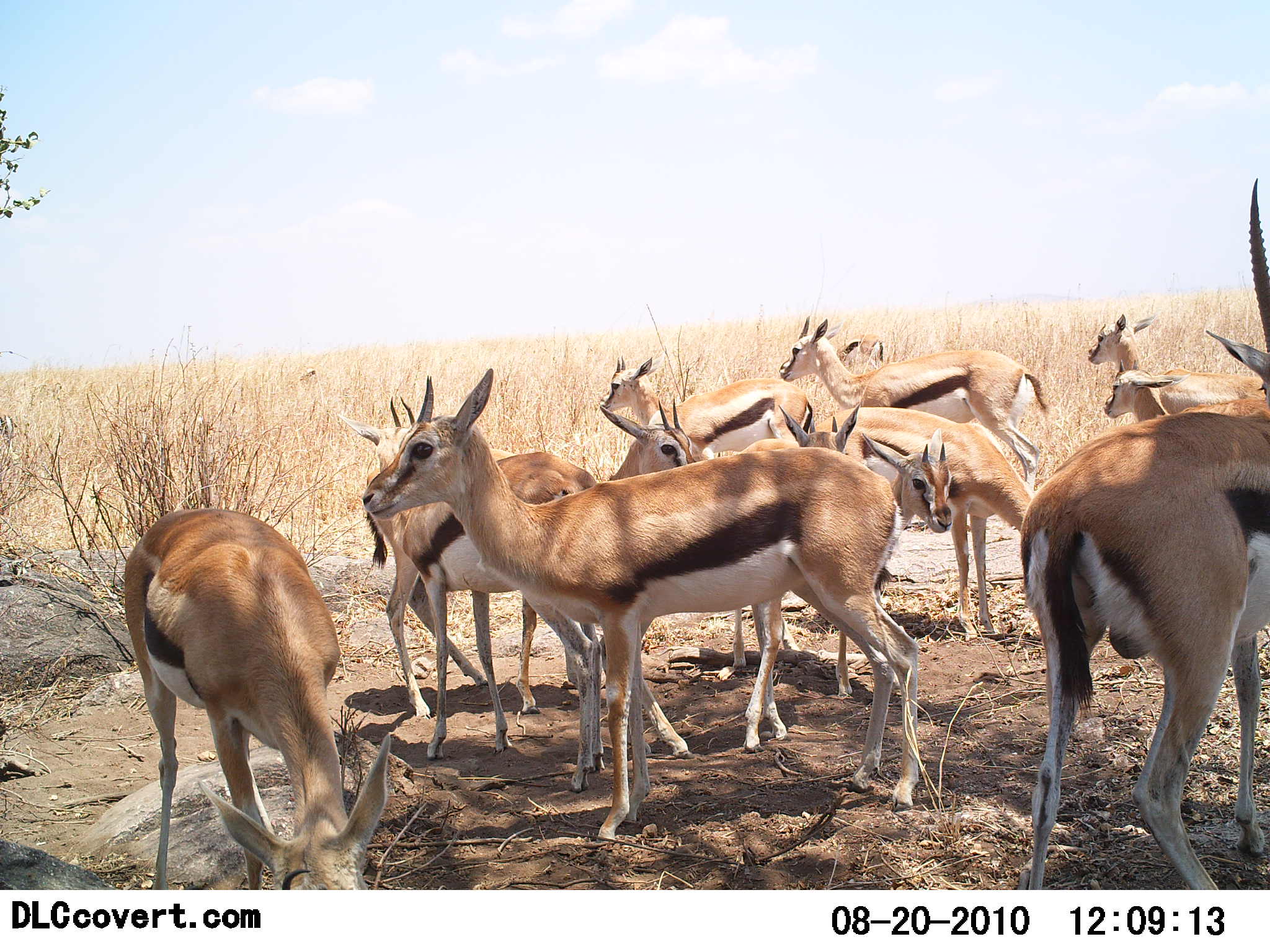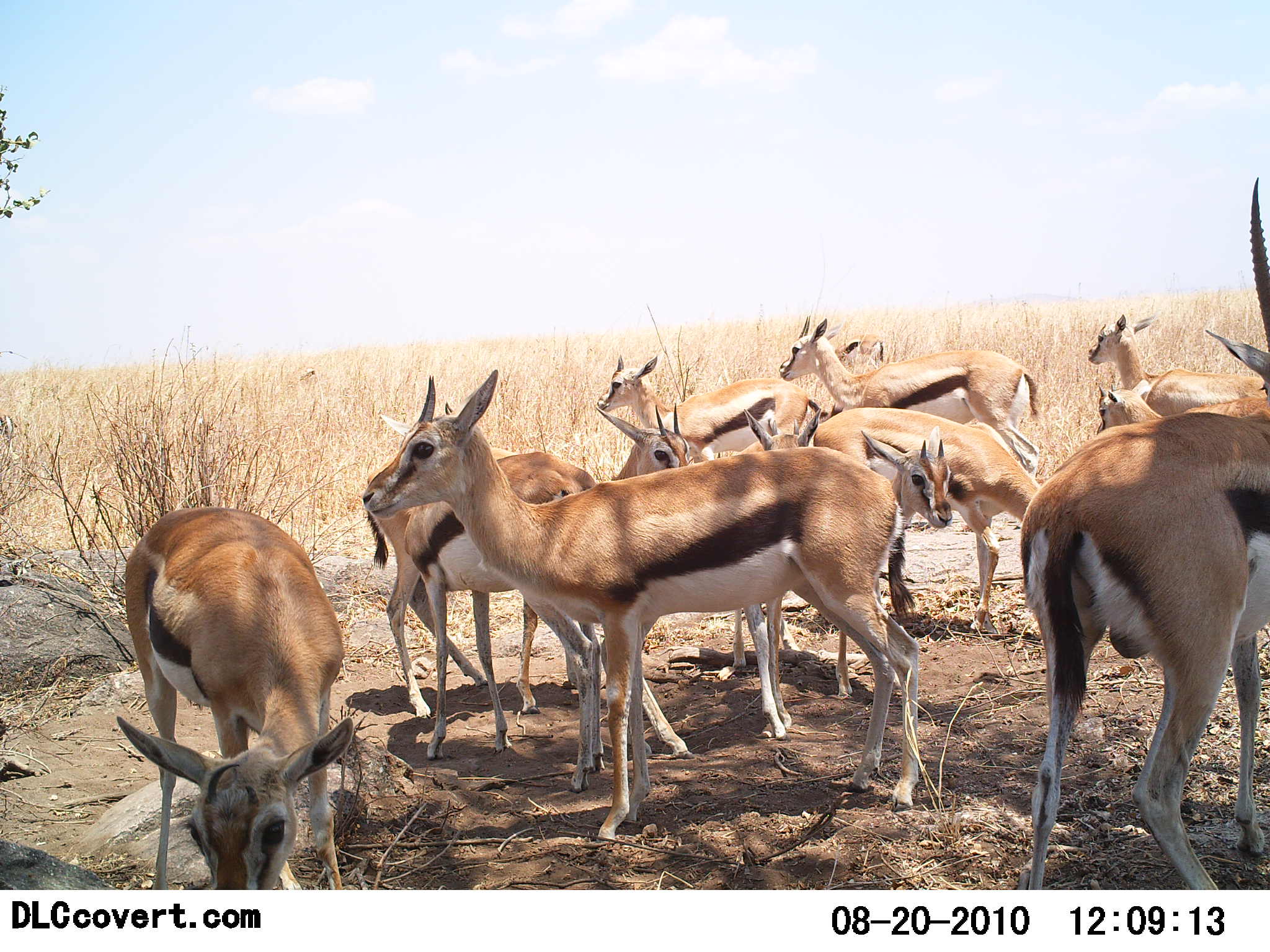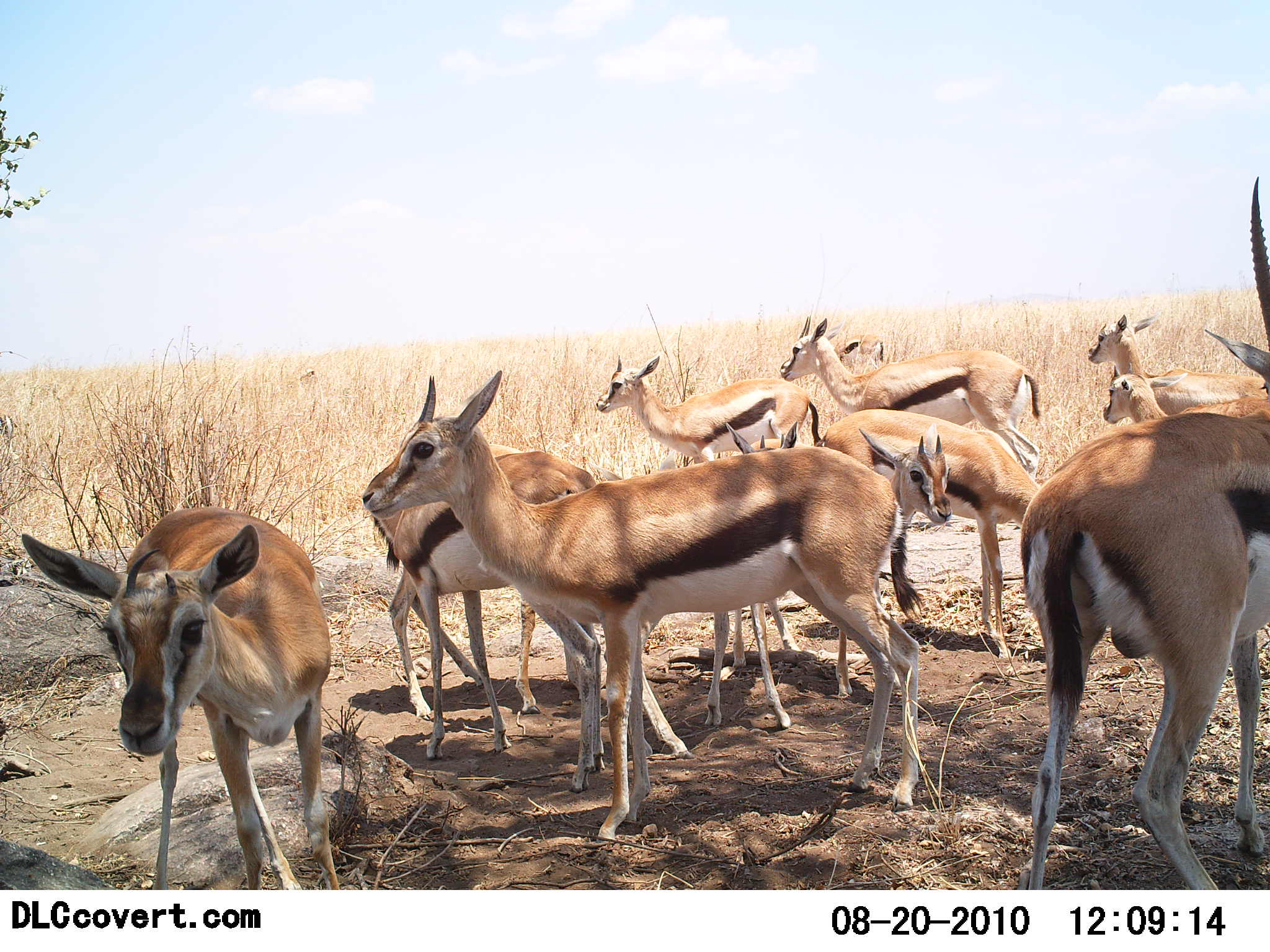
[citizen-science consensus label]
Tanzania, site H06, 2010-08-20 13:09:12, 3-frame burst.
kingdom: Animalia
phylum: Chordata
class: Mammalia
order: Artiodactyla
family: Bovidae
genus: Eudorcas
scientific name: Eudorcas thomsonii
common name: thomson's gazelle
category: gazellethomsons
Gazellethomsons (thomson's gazelle) (Eudorcas thomsonii), count 11-50. Behavior (volunteer vote fractions): standing 88%, resting 12%, moving 12%, interacting 18%. Young present (vote fraction): 41%. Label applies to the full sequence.